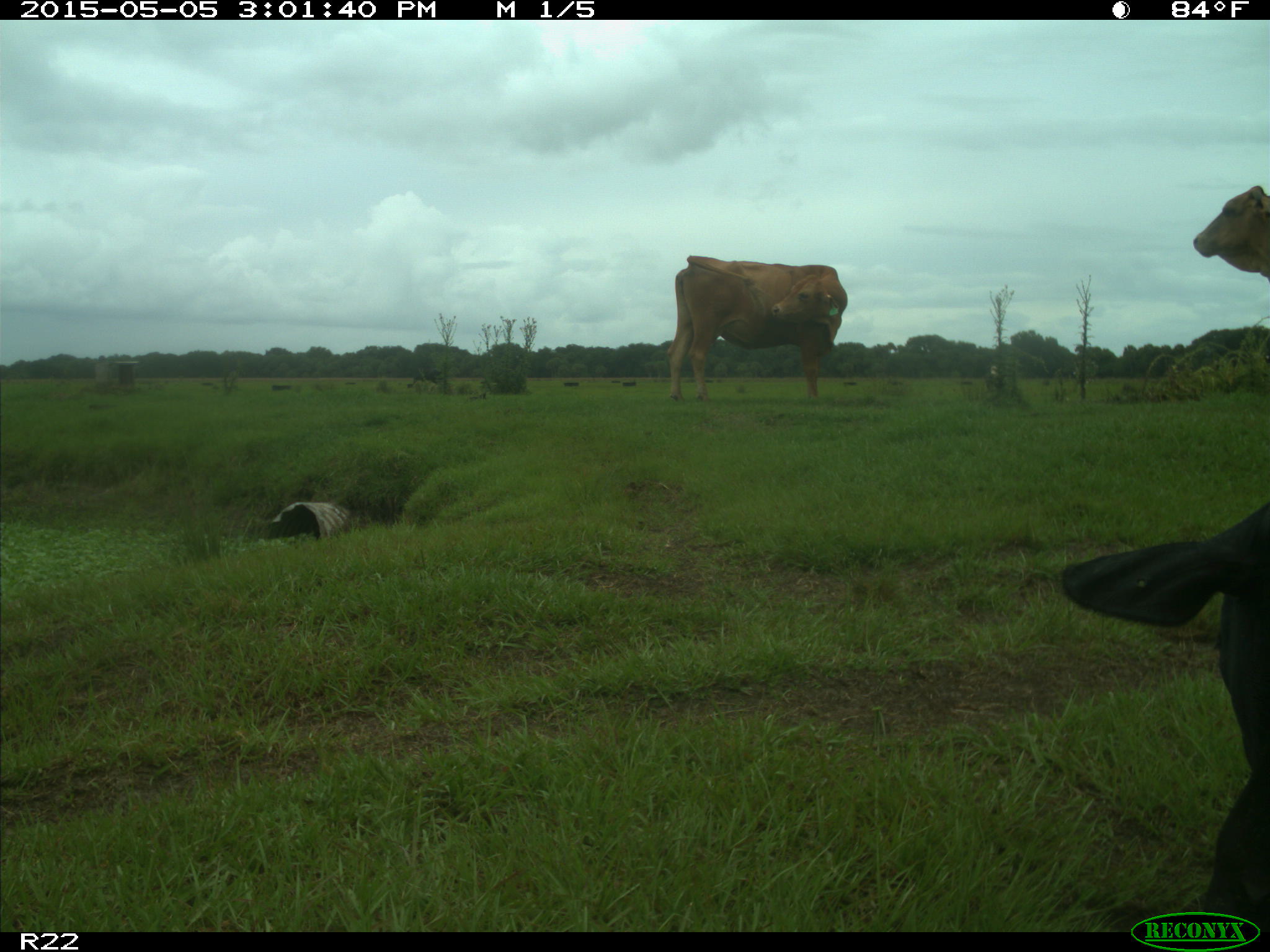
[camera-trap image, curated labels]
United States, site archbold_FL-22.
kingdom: Animalia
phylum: Chordata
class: Mammalia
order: Artiodactyla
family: Bovidae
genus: Bos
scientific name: Bos taurus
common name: domestic cow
Bos taurus (domestic cow).